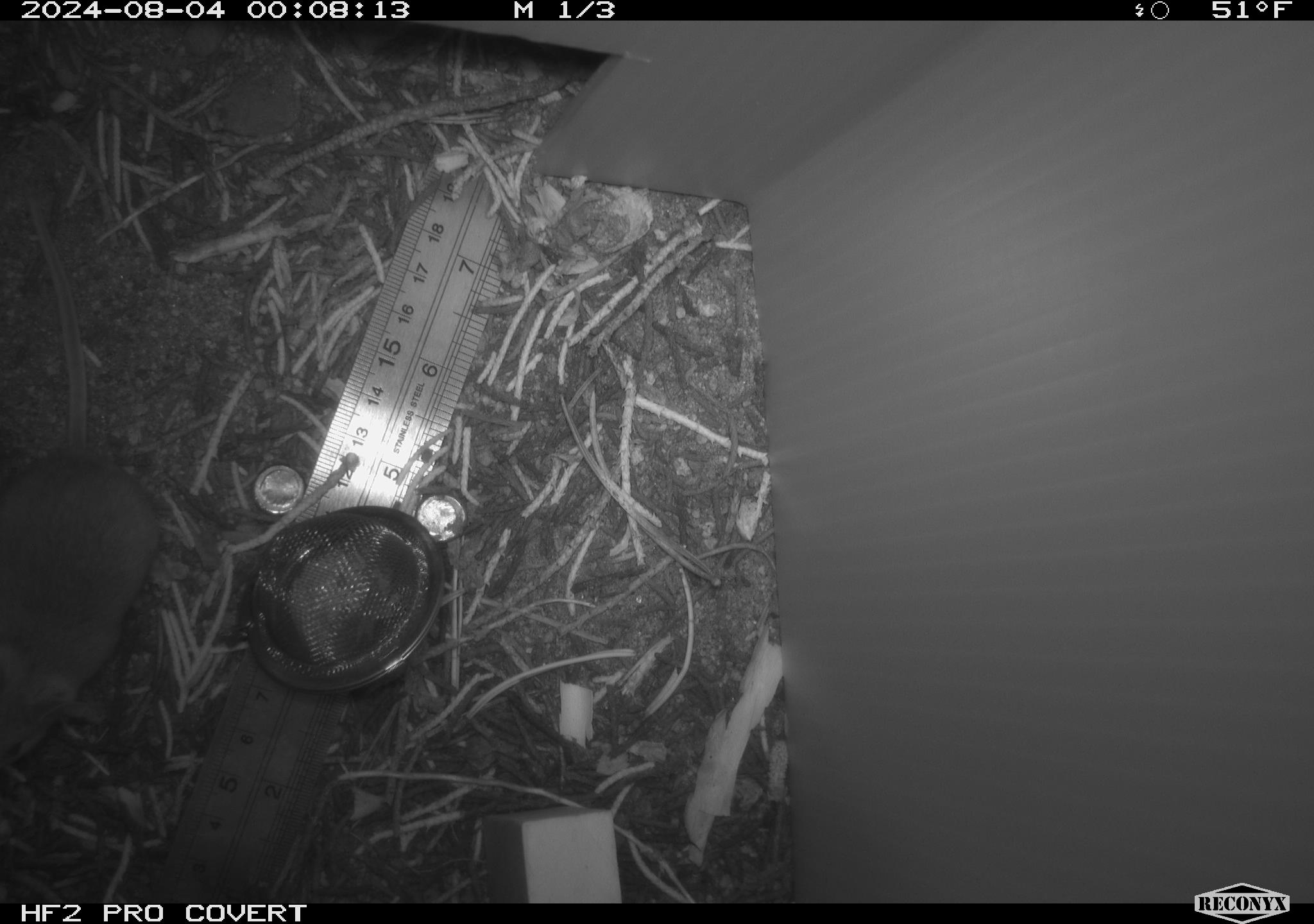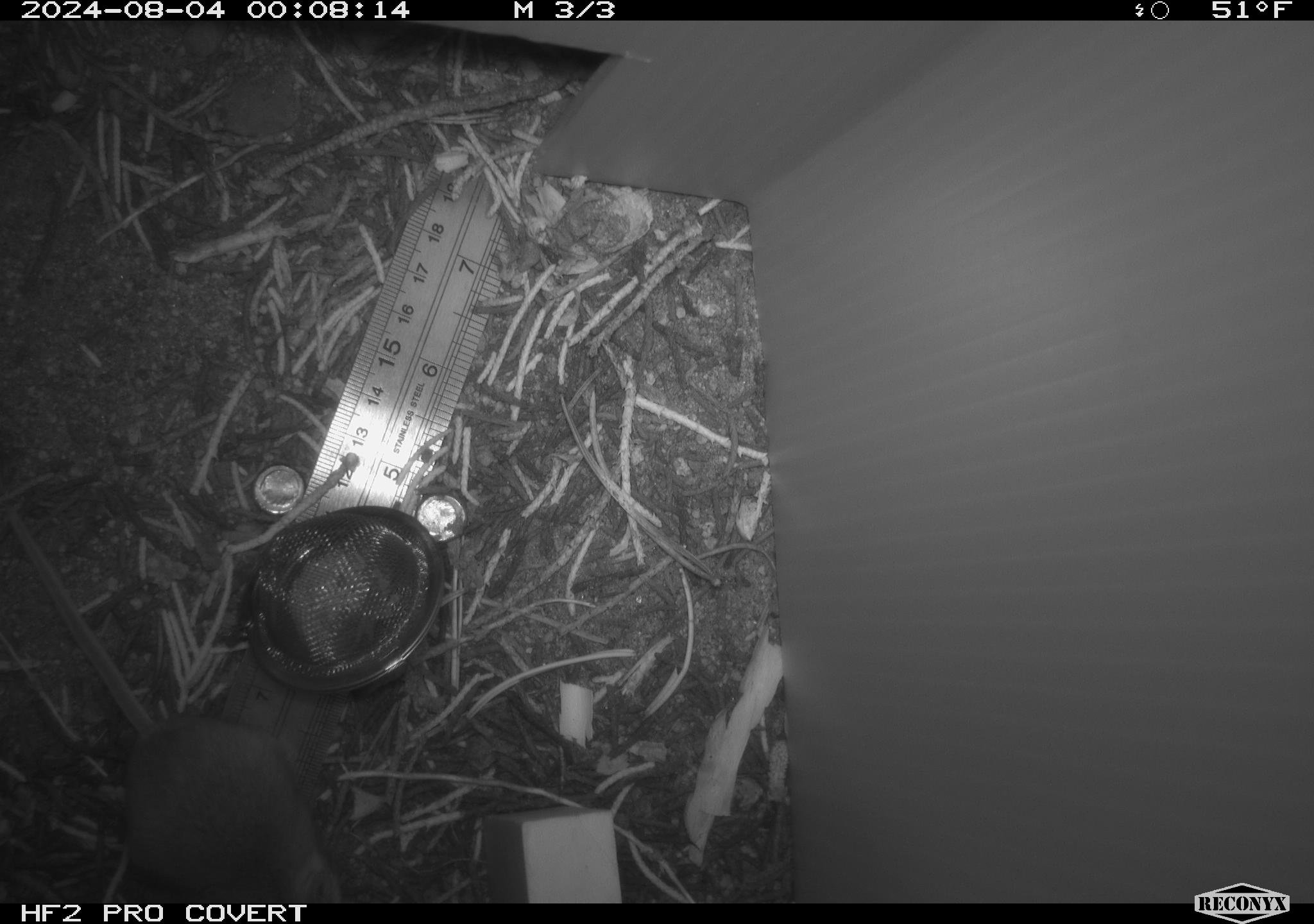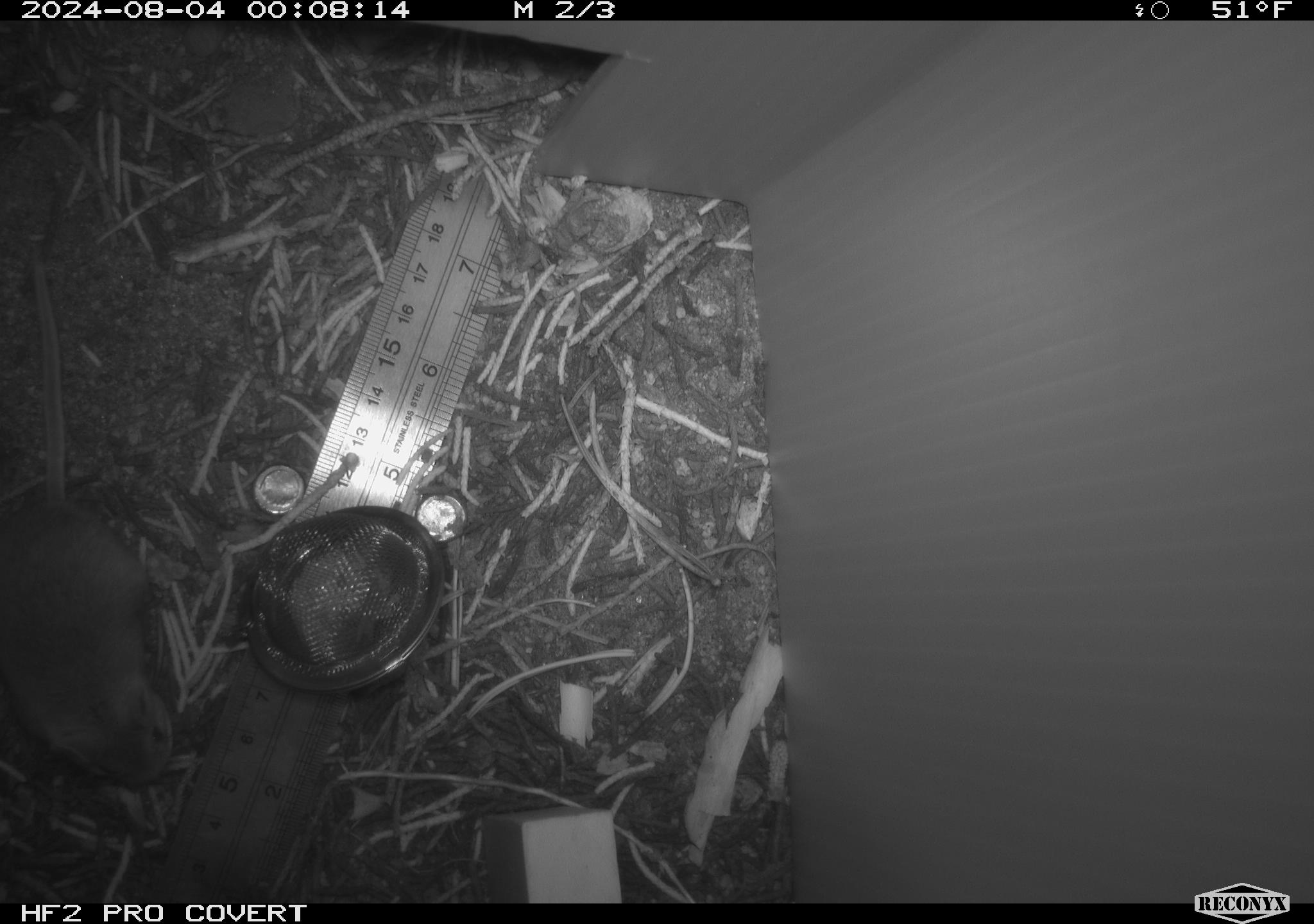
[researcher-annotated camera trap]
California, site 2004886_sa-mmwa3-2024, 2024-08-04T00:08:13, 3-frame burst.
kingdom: Animalia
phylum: Chordata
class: Mammalia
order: Rodentia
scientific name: Rodentia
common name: mouse species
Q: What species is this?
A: Mouse species (Rodentia).